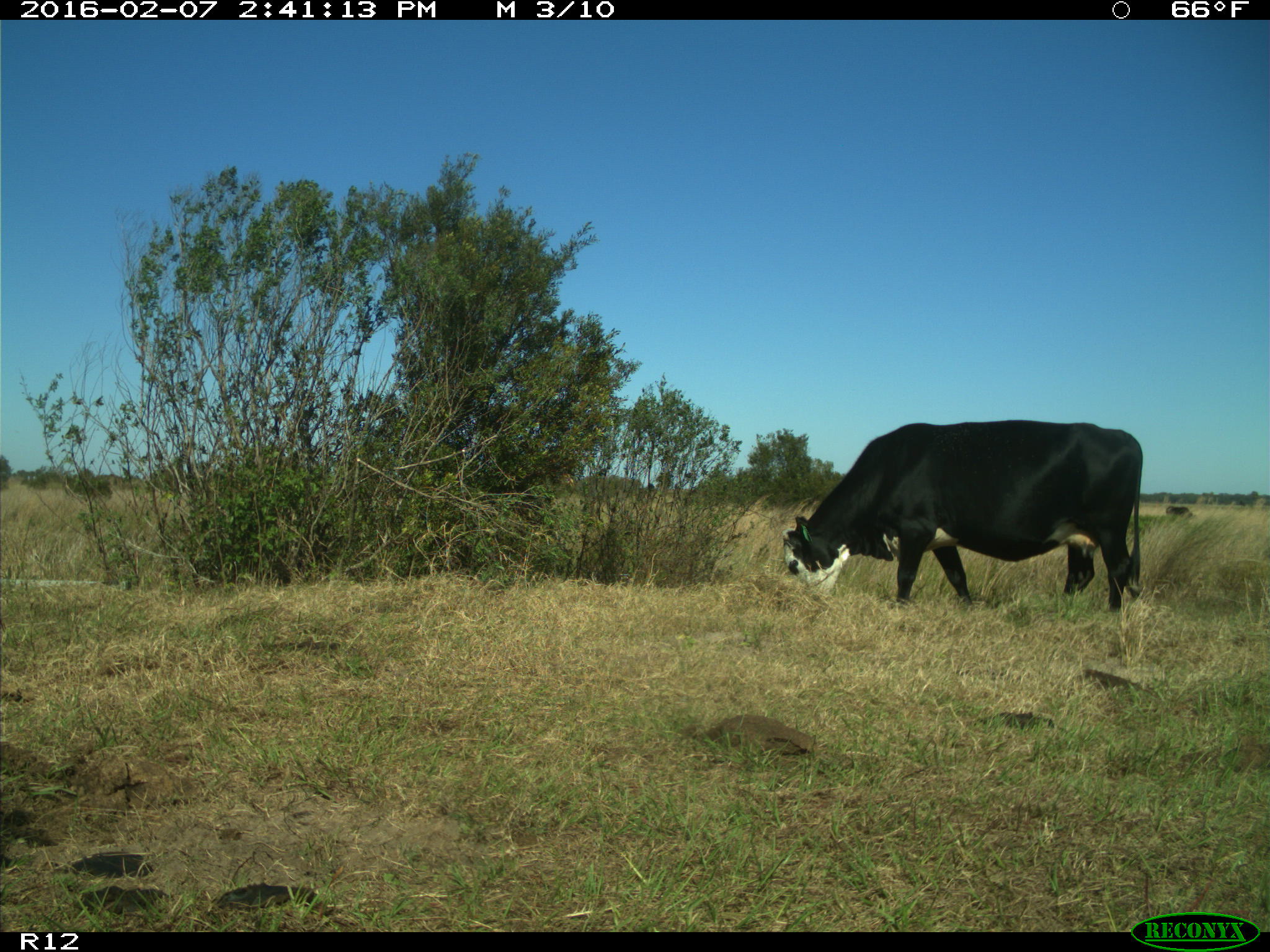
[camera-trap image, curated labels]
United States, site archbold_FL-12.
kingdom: Animalia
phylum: Chordata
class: Mammalia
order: Artiodactyla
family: Bovidae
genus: Bos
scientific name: Bos taurus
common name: domestic cow